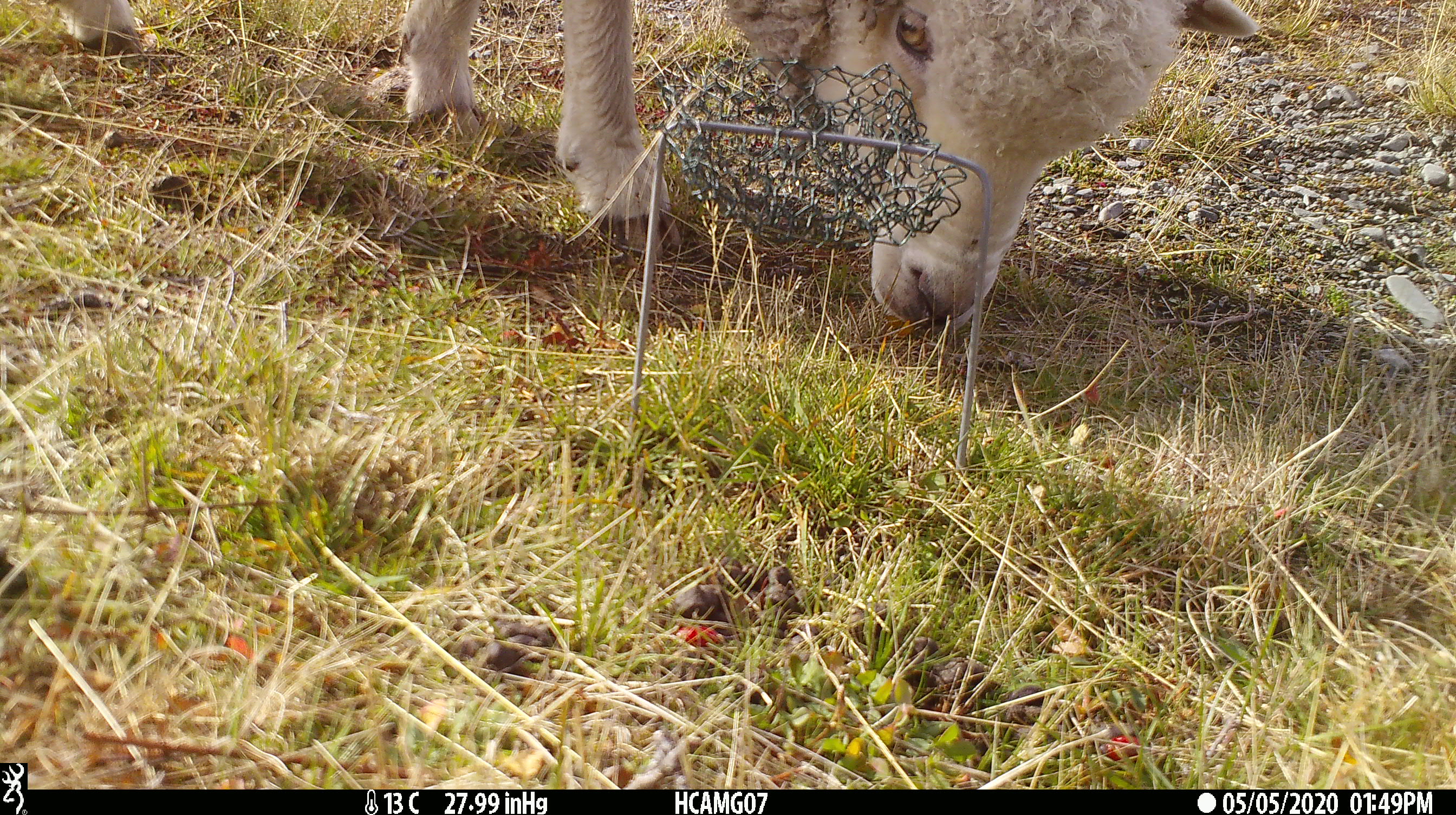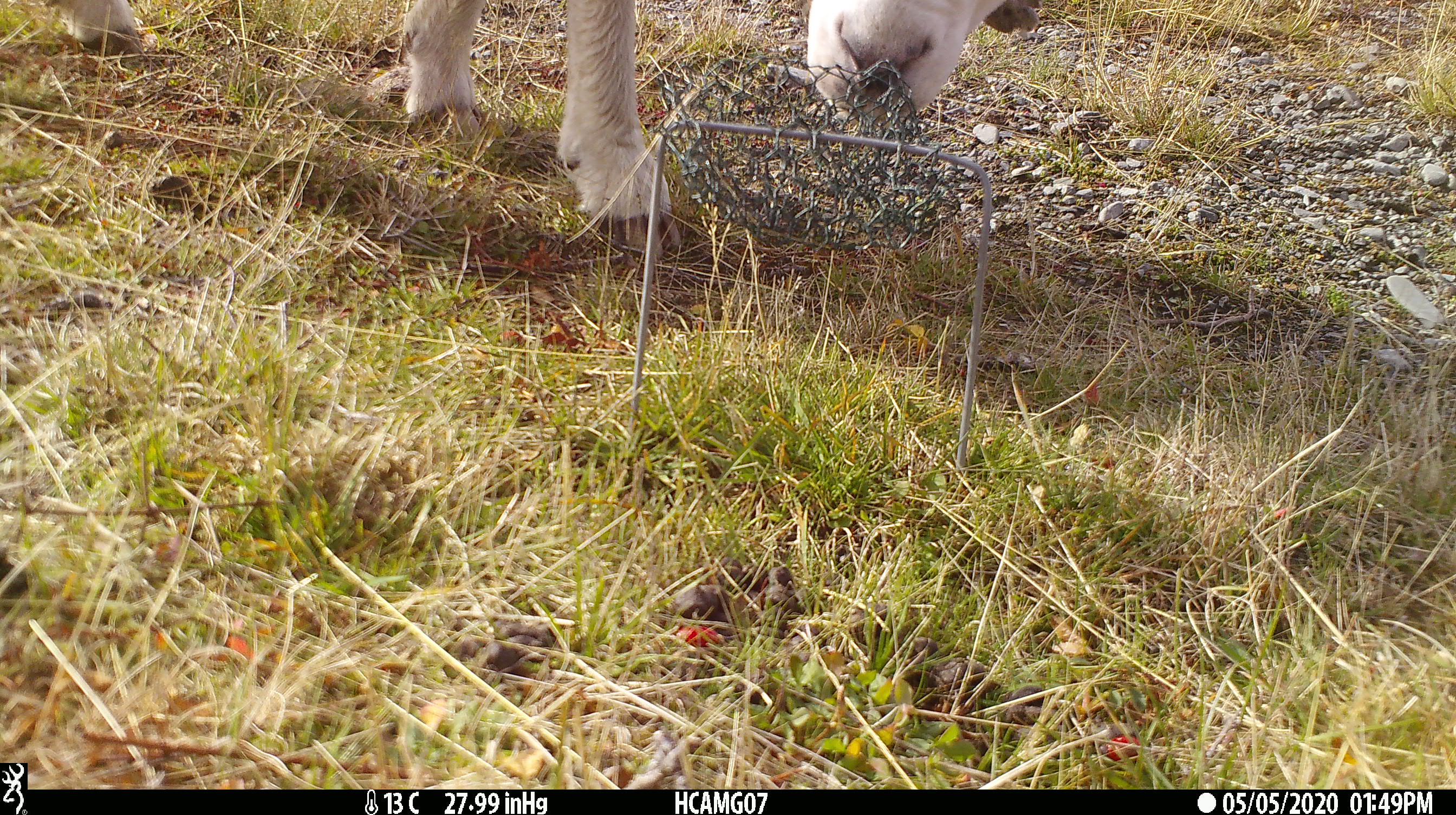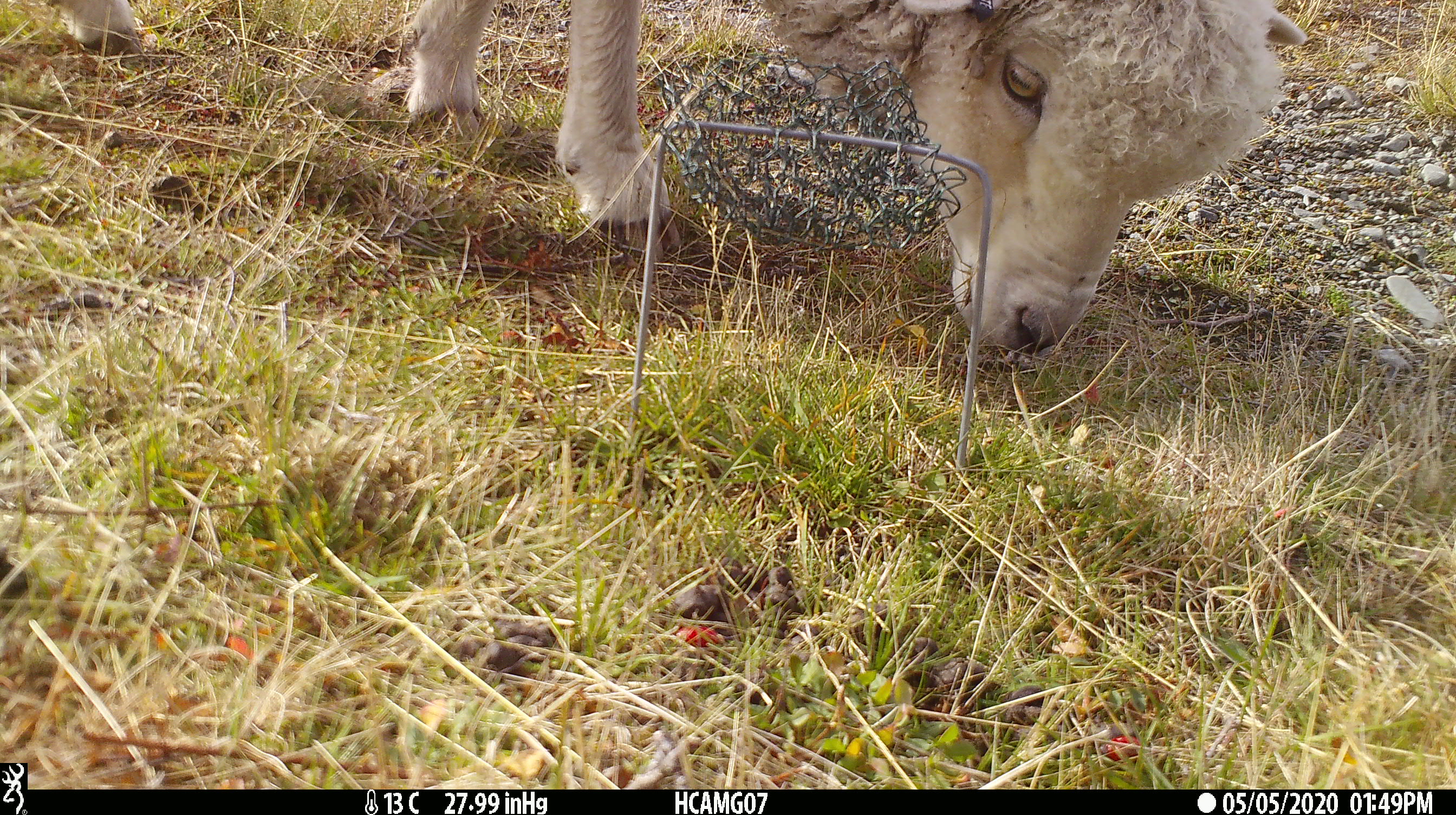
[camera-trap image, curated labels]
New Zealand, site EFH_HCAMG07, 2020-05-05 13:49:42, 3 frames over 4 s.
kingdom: Animalia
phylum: Chordata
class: Mammalia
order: Artiodactyla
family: Bovidae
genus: Ovis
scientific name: Ovis aries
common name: domestic sheep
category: sheep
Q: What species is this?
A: Sheep (domestic sheep) (Ovis aries).